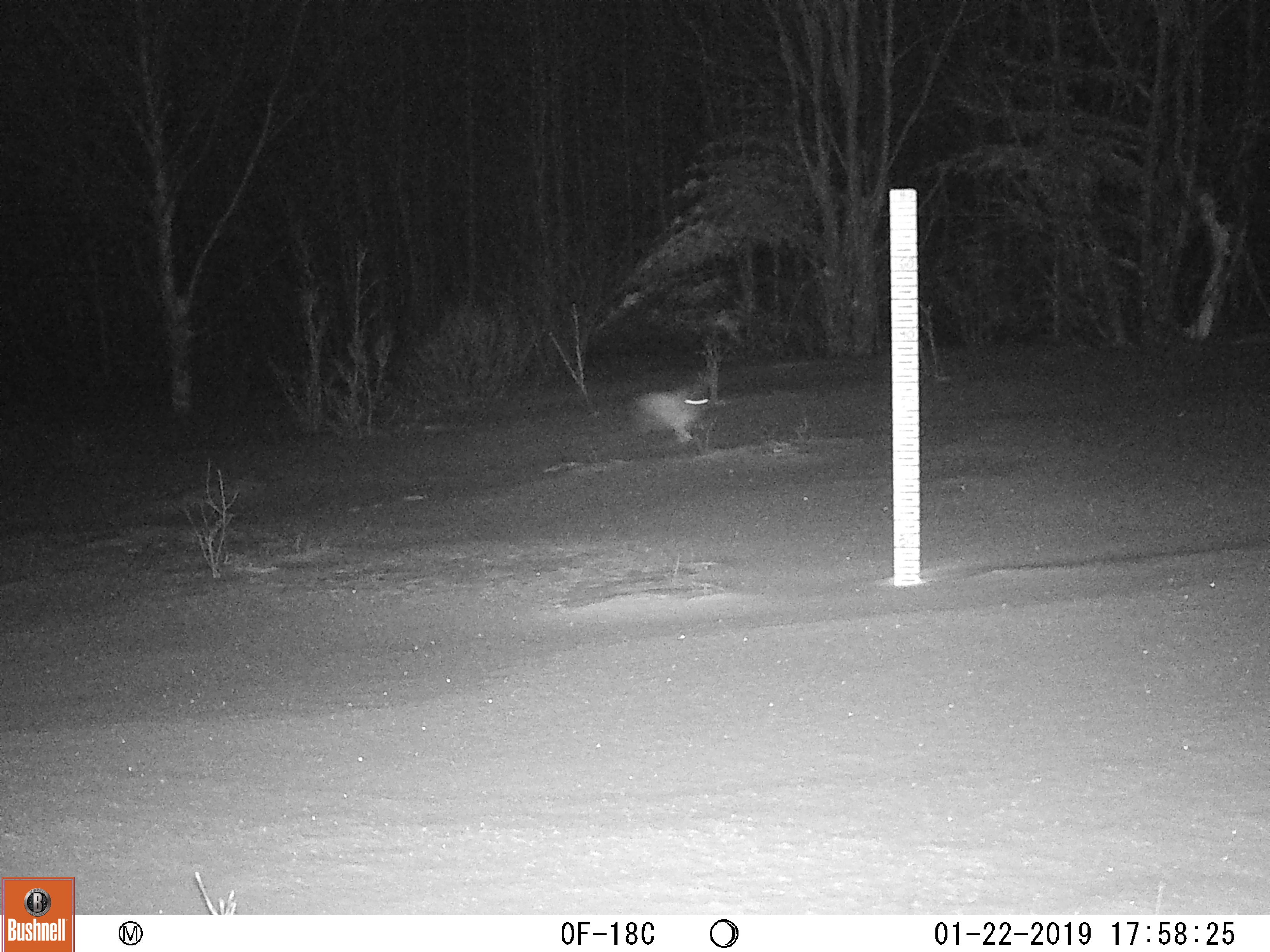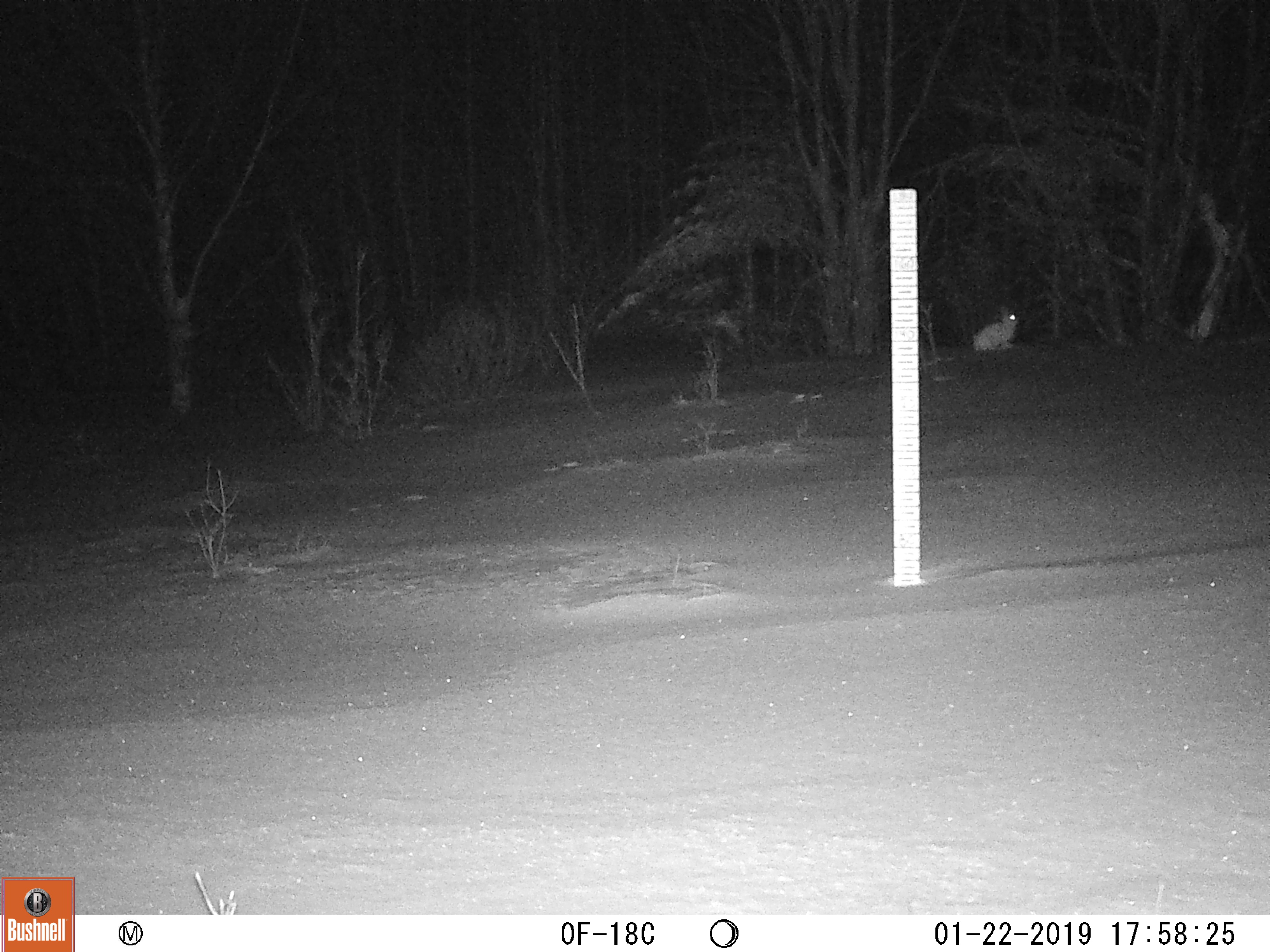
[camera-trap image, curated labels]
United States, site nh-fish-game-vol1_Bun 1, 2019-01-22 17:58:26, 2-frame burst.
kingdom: Animalia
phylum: Chordata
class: Mammalia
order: Lagomorpha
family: Leporidae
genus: Lepus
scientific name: Lepus americanus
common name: snowshoe hare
Snowshoe hare (Lepus americanus).